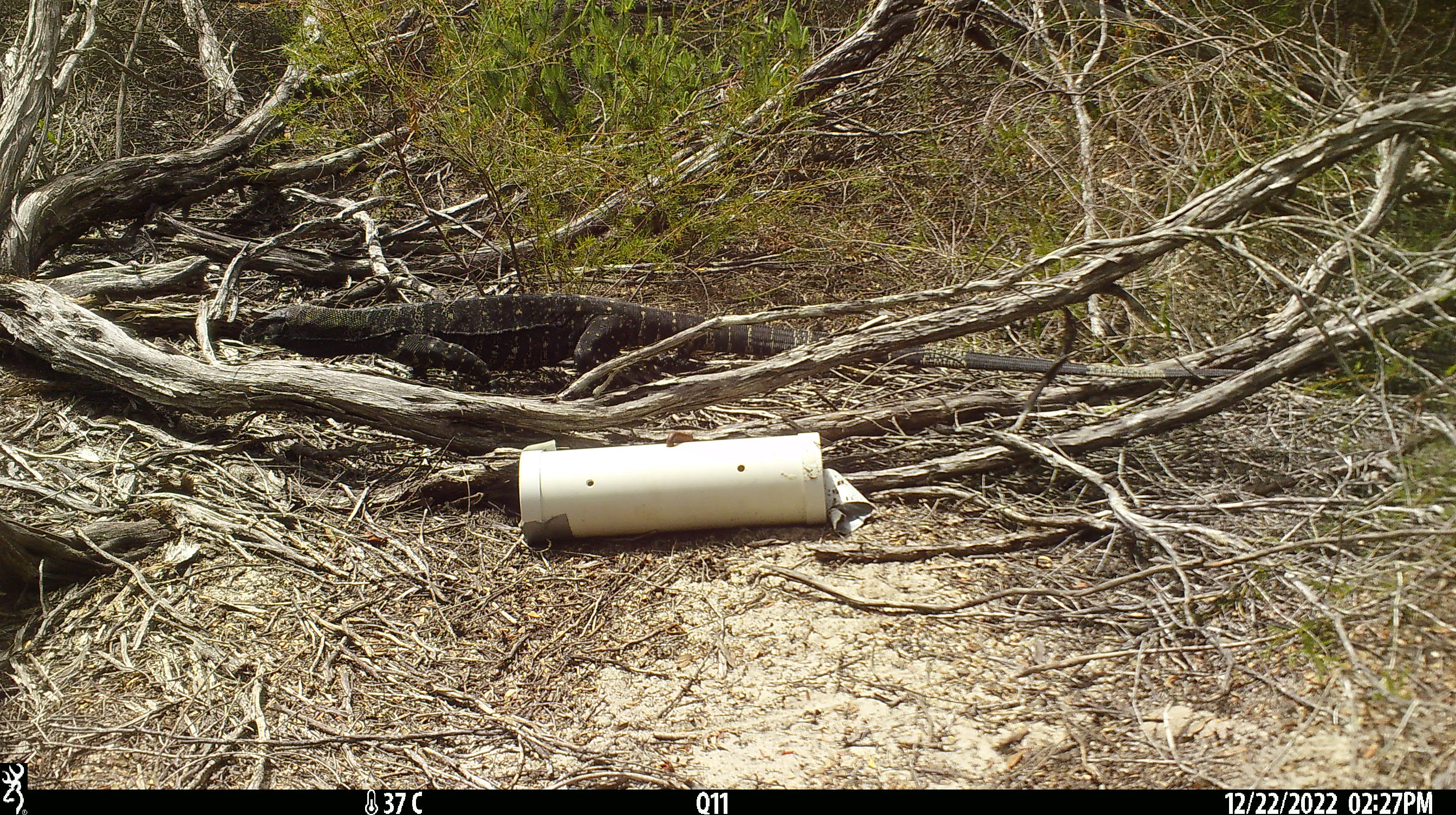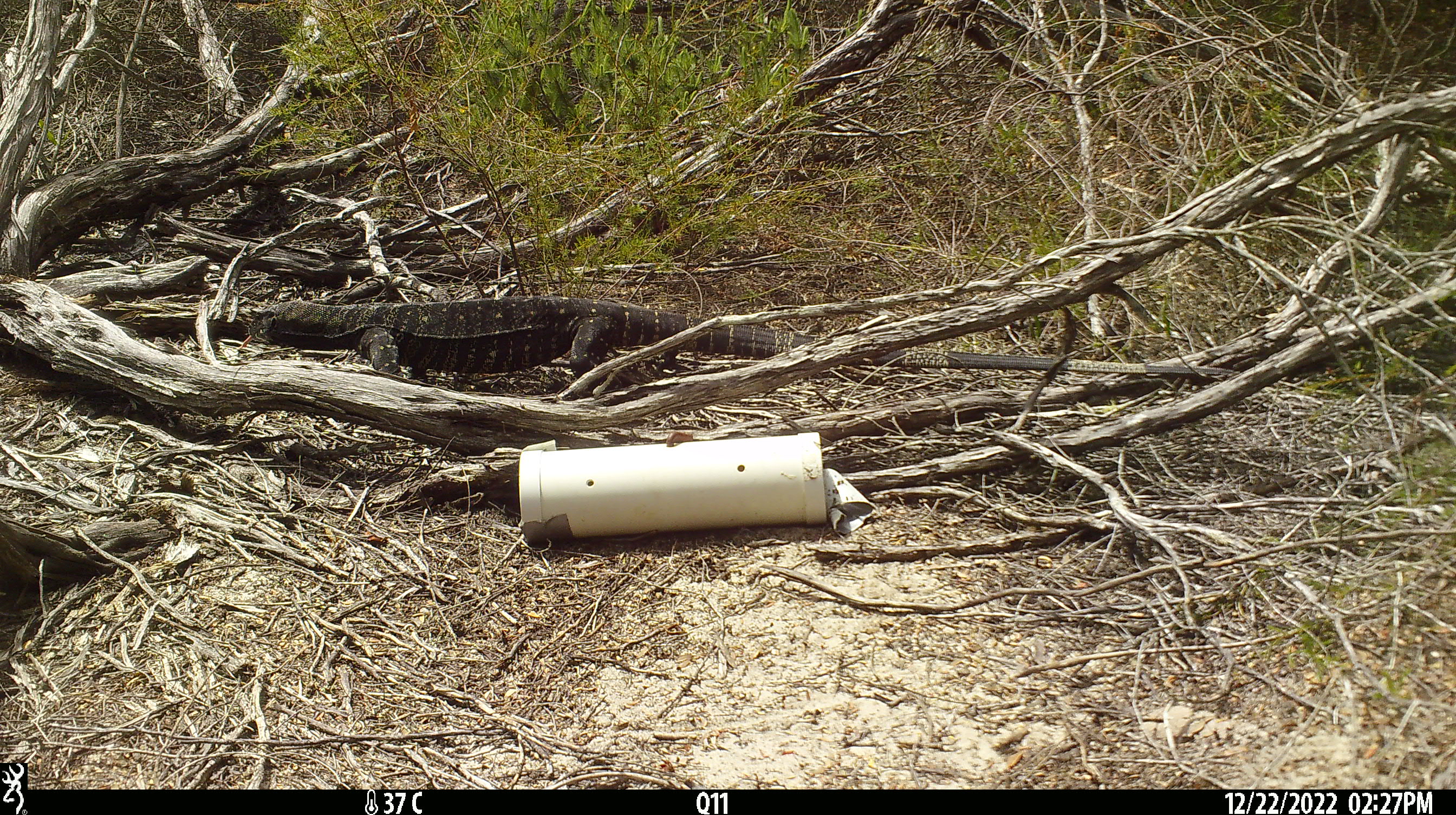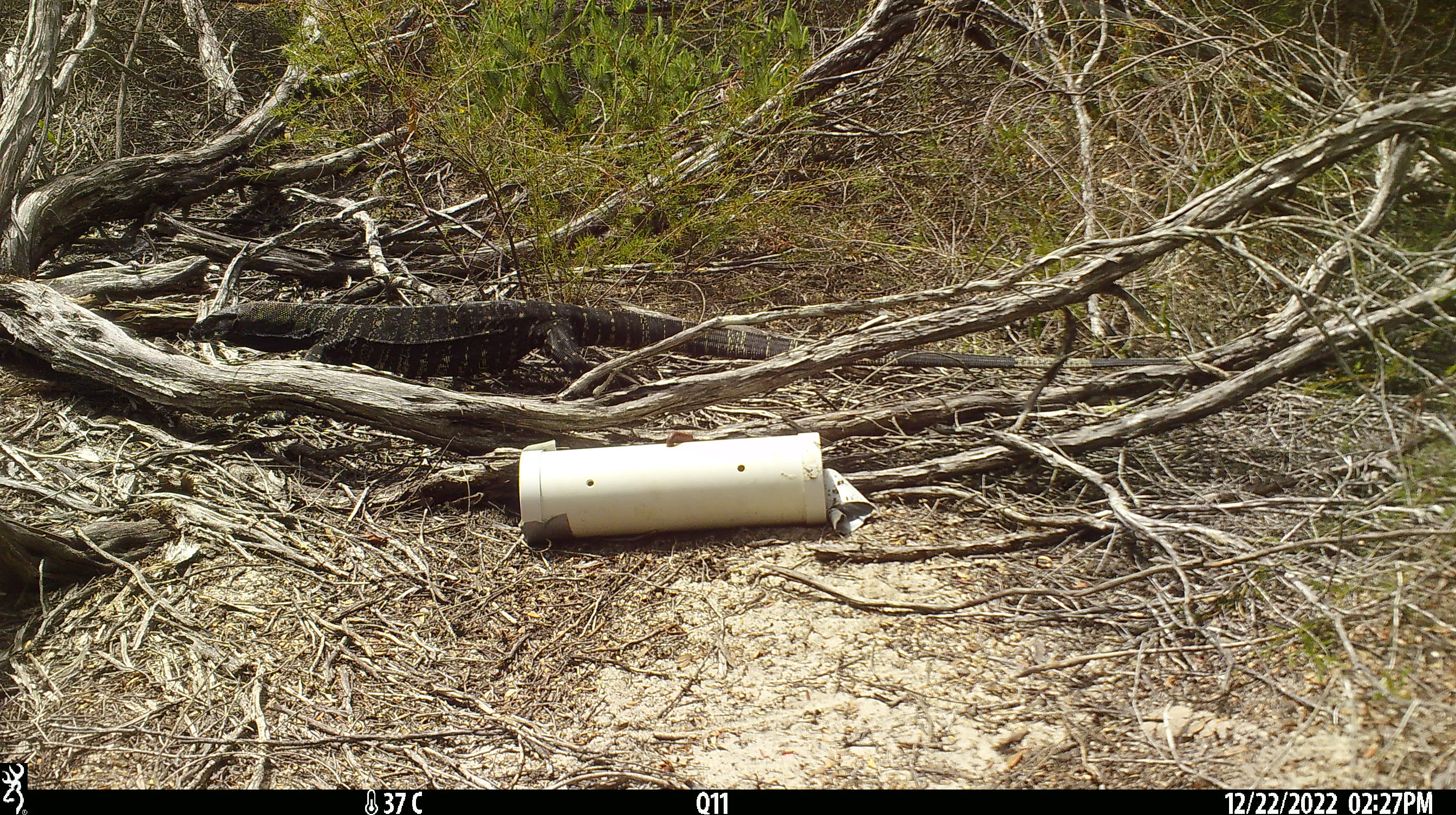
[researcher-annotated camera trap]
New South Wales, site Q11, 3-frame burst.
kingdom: Animalia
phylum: Chordata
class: Reptilia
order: Squamata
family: Varanidae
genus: Varanus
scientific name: Varanus varius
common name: lace monitor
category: goanna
Goanna (lace monitor) (Varanus varius).